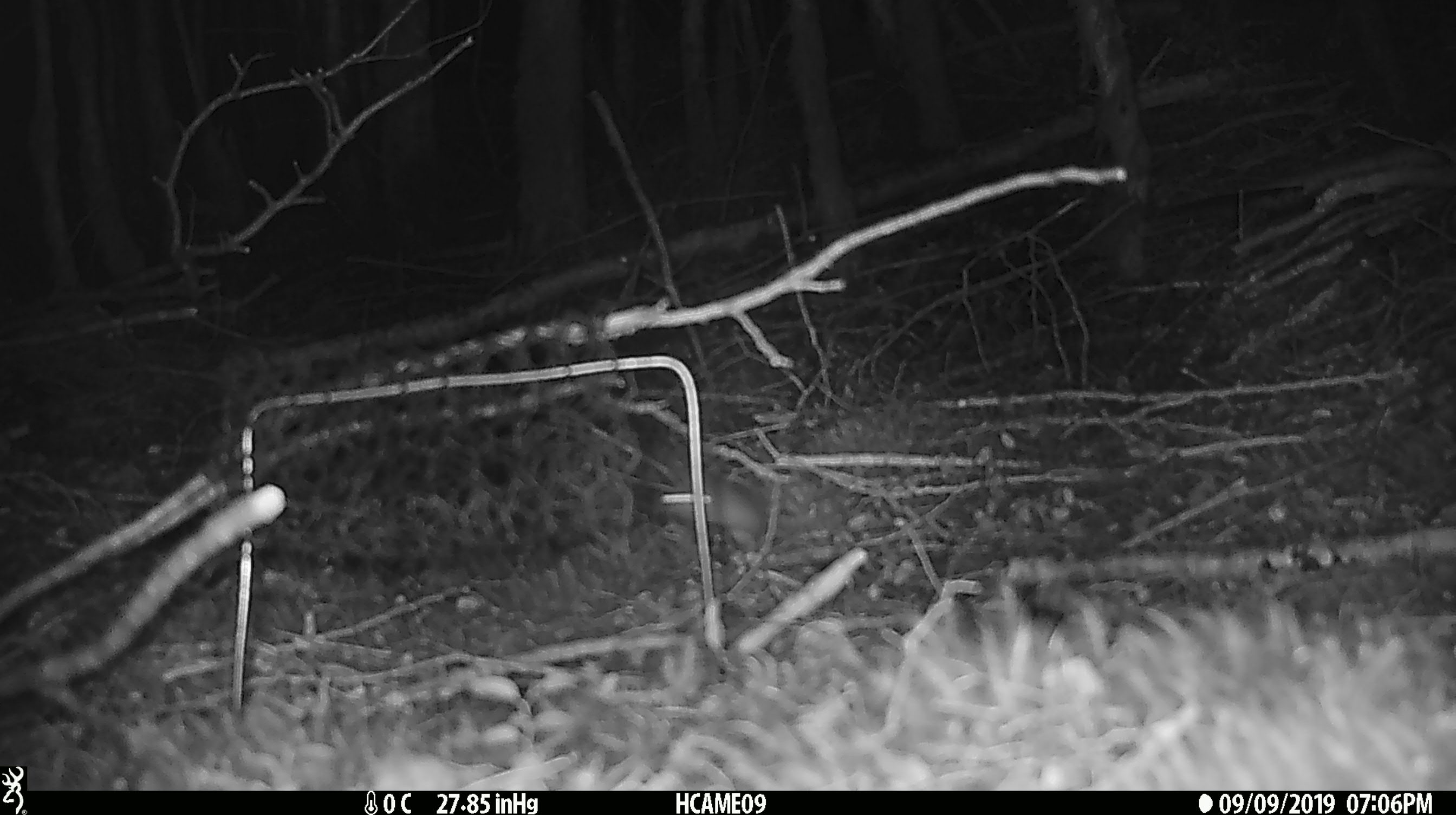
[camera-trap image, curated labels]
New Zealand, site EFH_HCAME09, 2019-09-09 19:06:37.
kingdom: Animalia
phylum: Chordata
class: Mammalia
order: Rodentia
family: Muridae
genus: Mus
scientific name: Mus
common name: mouse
Mouse (Mus).